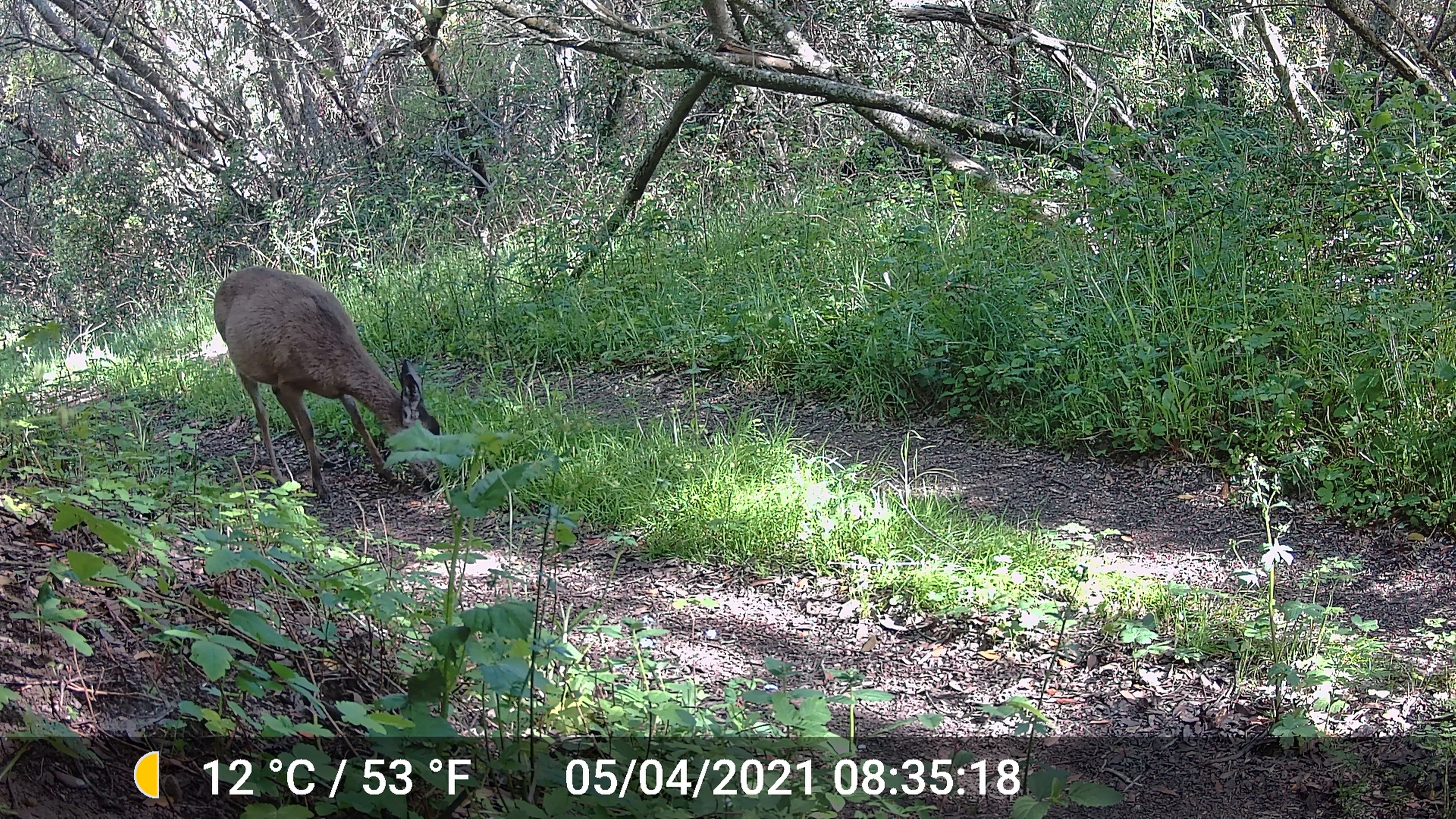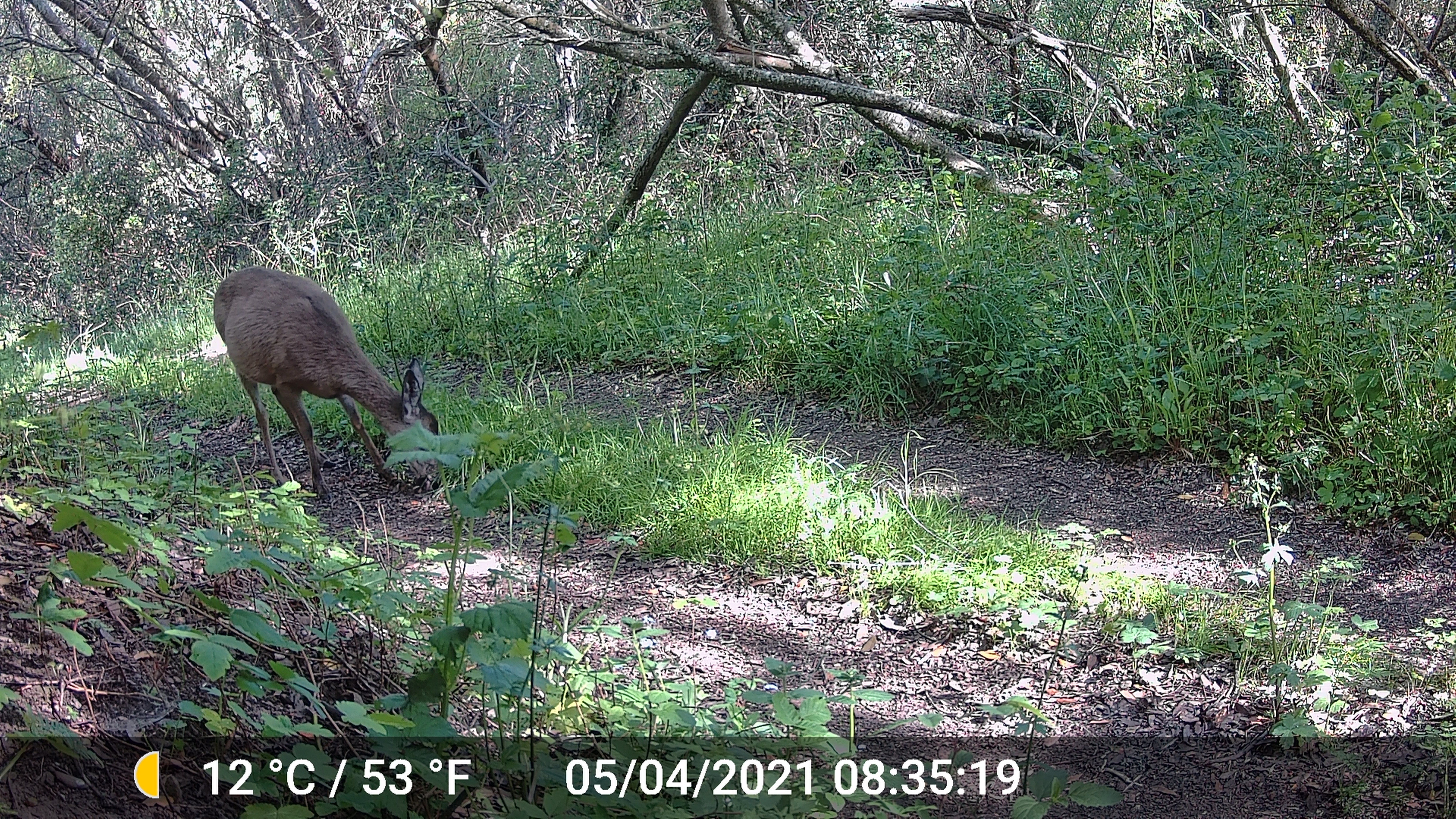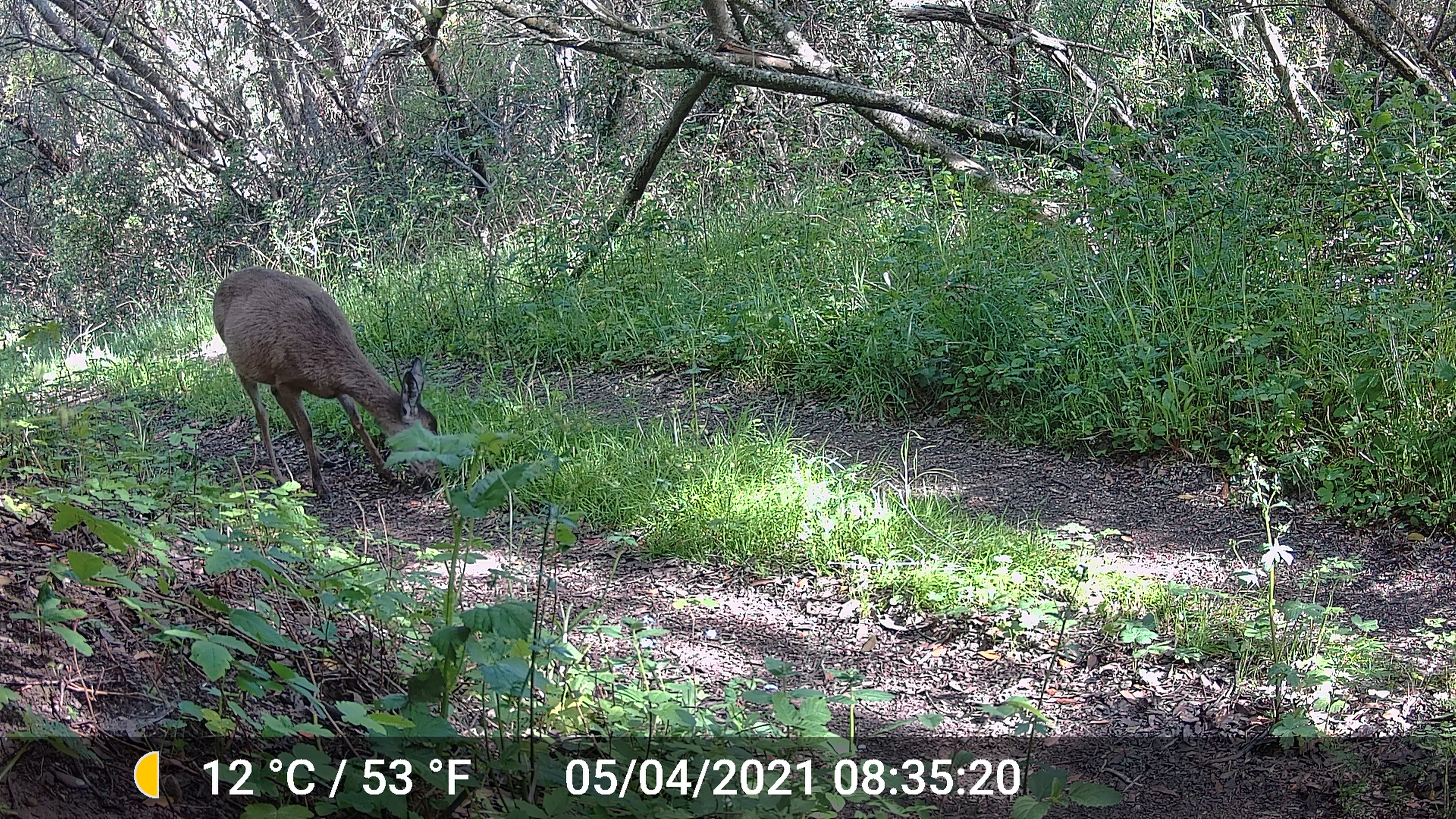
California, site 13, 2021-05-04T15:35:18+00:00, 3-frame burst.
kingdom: Animalia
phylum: Chordata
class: Mammalia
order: Artiodactyla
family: Cervidae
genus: Odocoileus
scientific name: Odocoileus hemionus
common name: mule deer